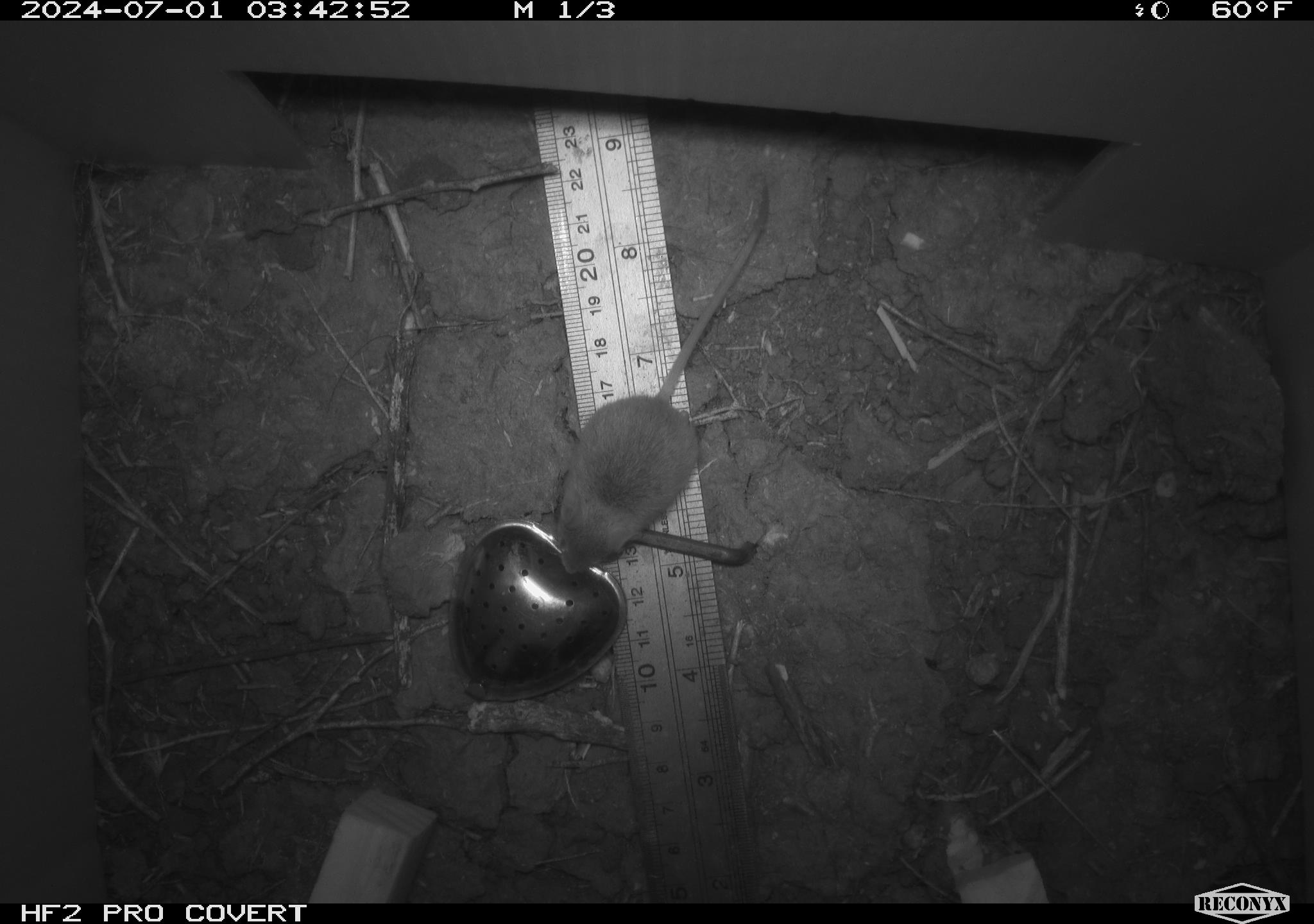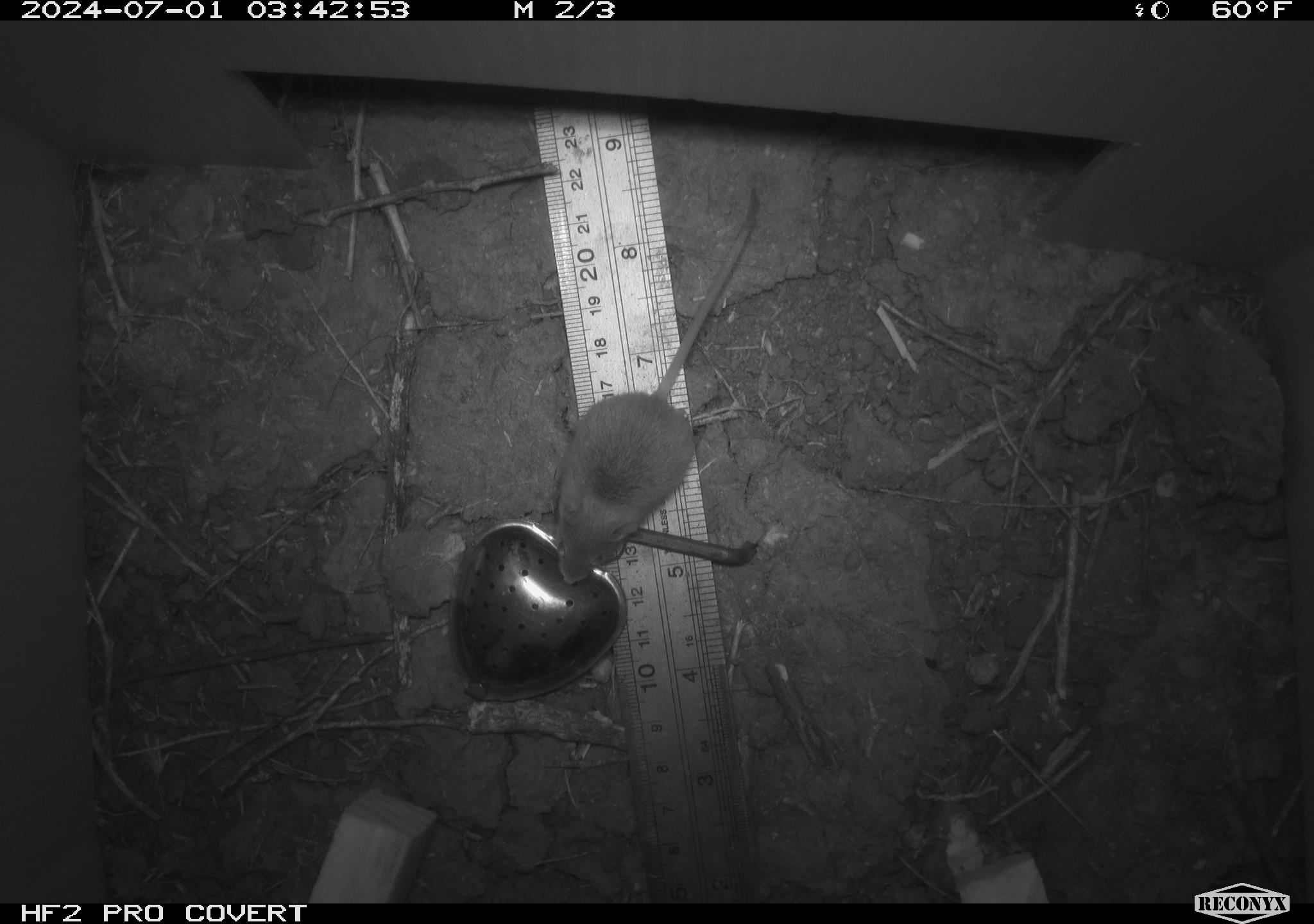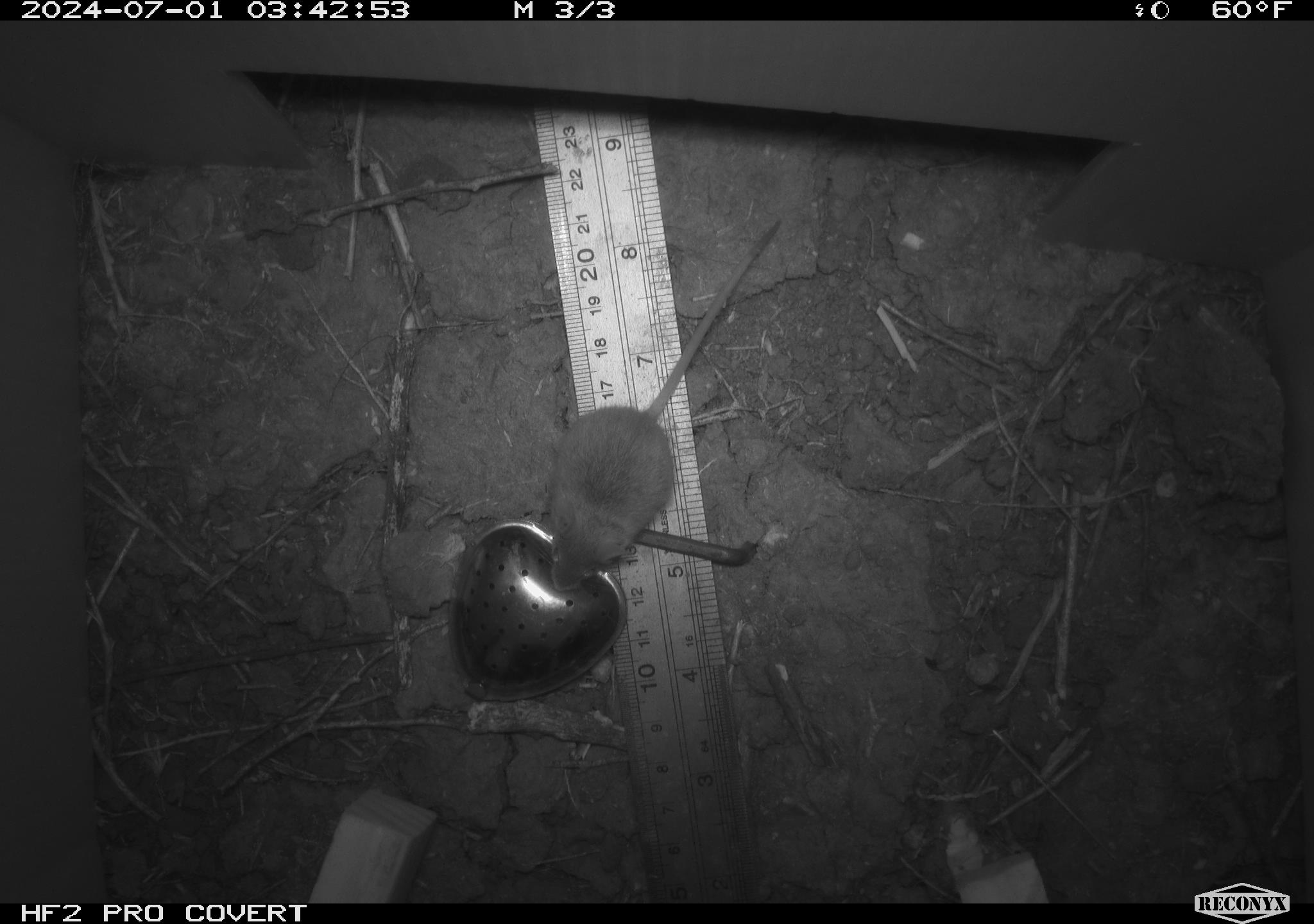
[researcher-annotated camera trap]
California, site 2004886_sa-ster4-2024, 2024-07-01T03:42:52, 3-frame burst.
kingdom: Animalia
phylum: Chordata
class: Mammalia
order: Rodentia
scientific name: Rodentia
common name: mouse species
Mouse species (Rodentia).